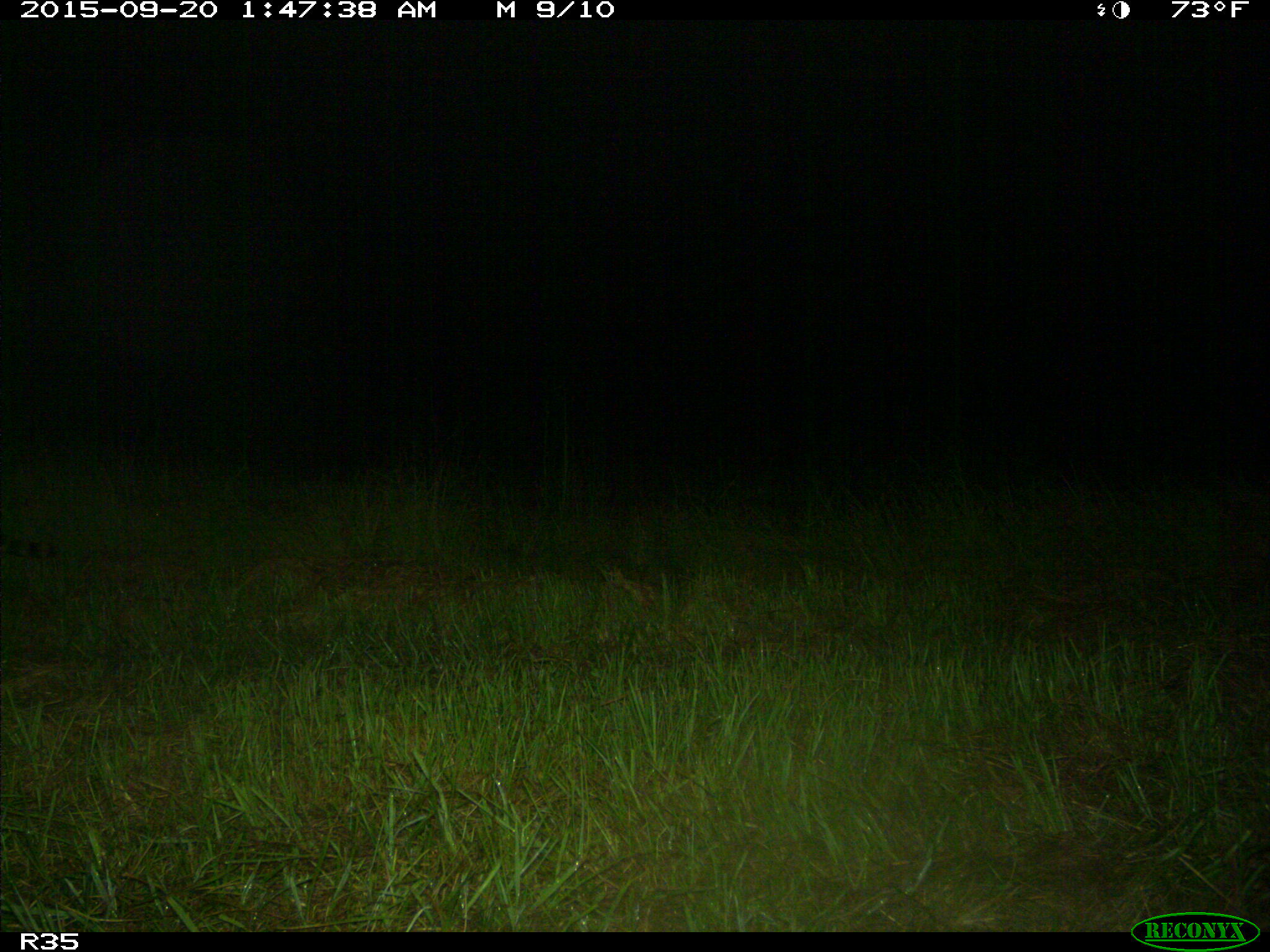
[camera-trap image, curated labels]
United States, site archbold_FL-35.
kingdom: Animalia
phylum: Chordata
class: Mammalia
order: Carnivora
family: Procyonidae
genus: Procyon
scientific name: Procyon lotor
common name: common raccoon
Procyon lotor (common raccoon).